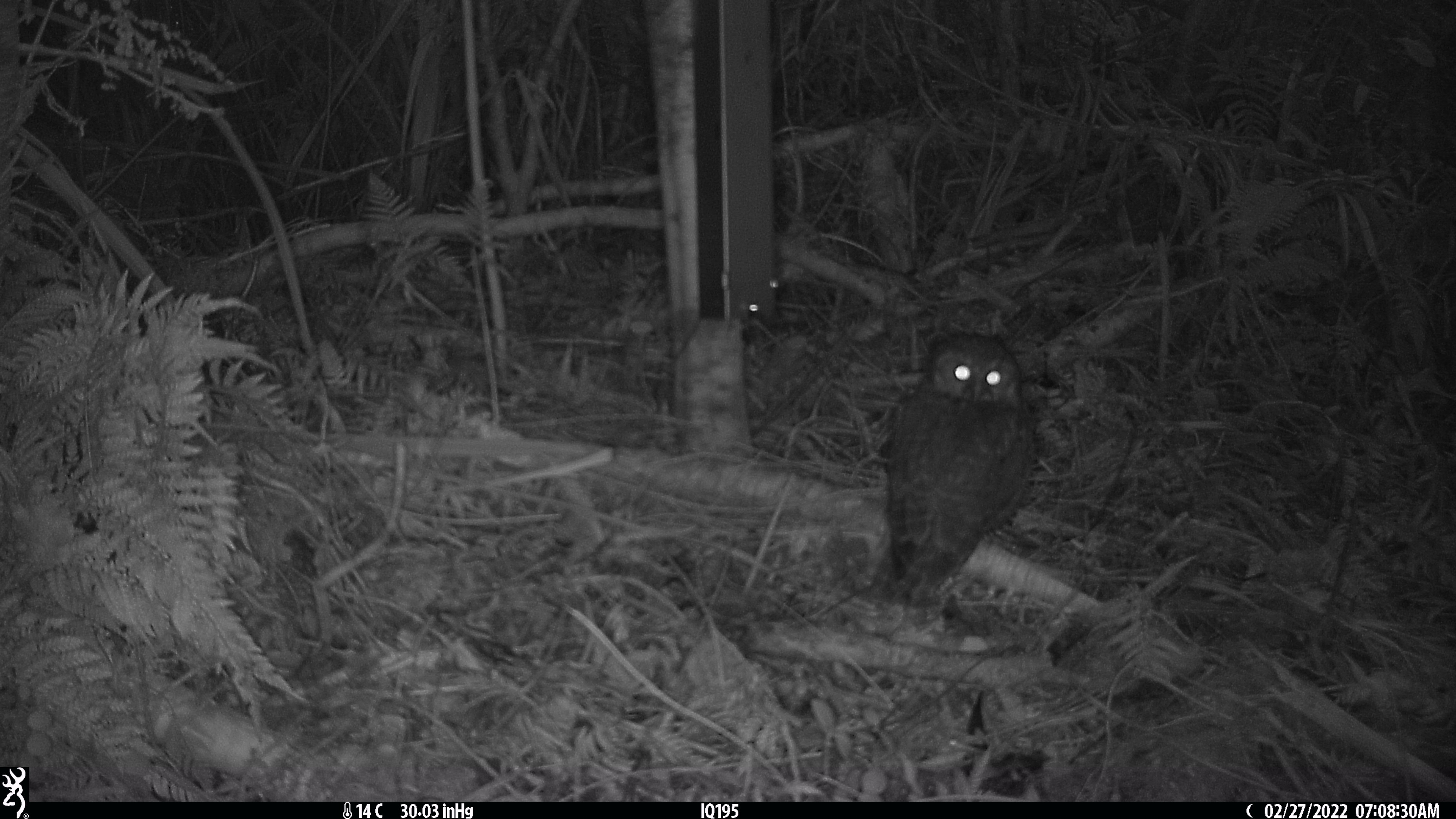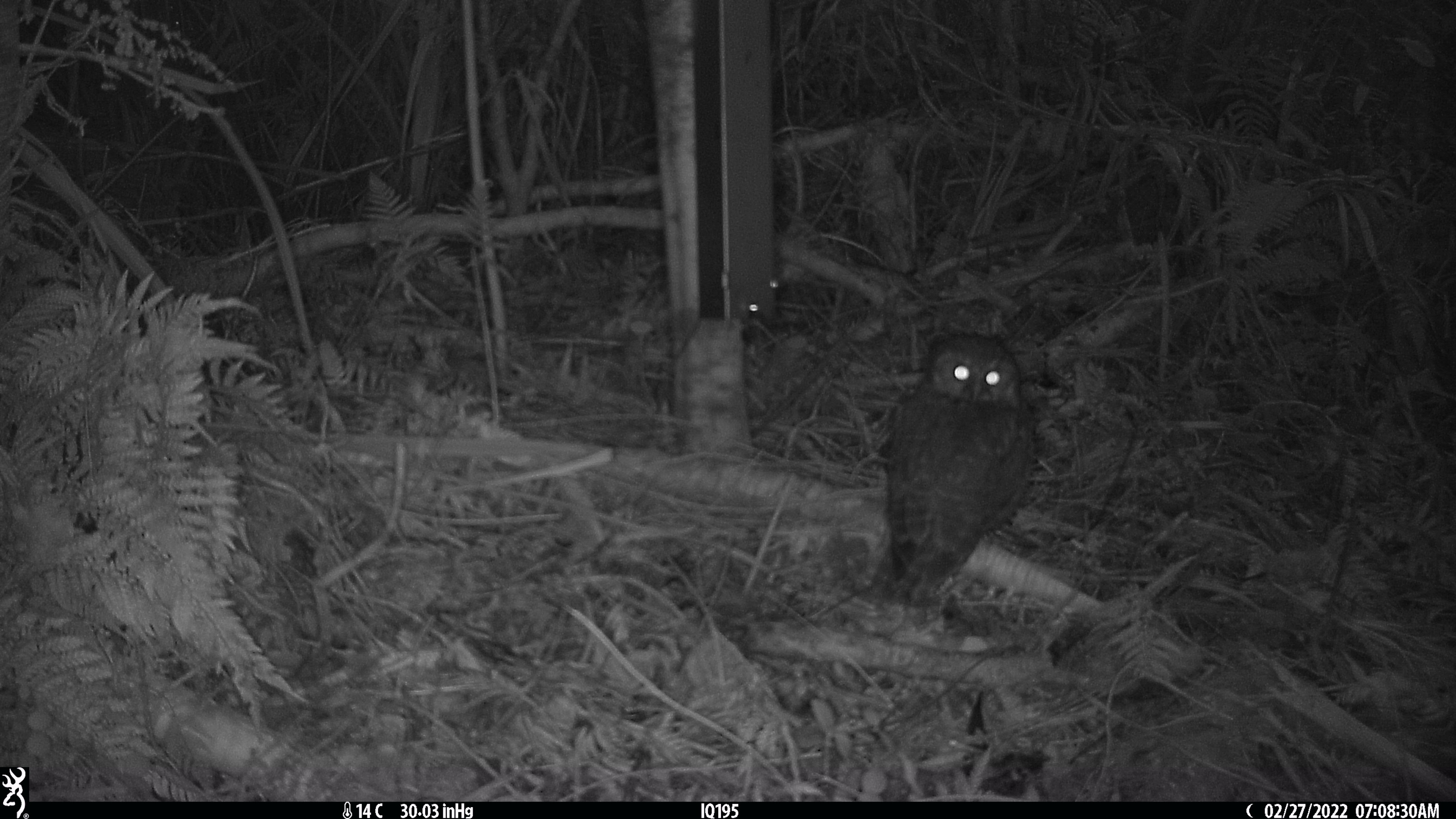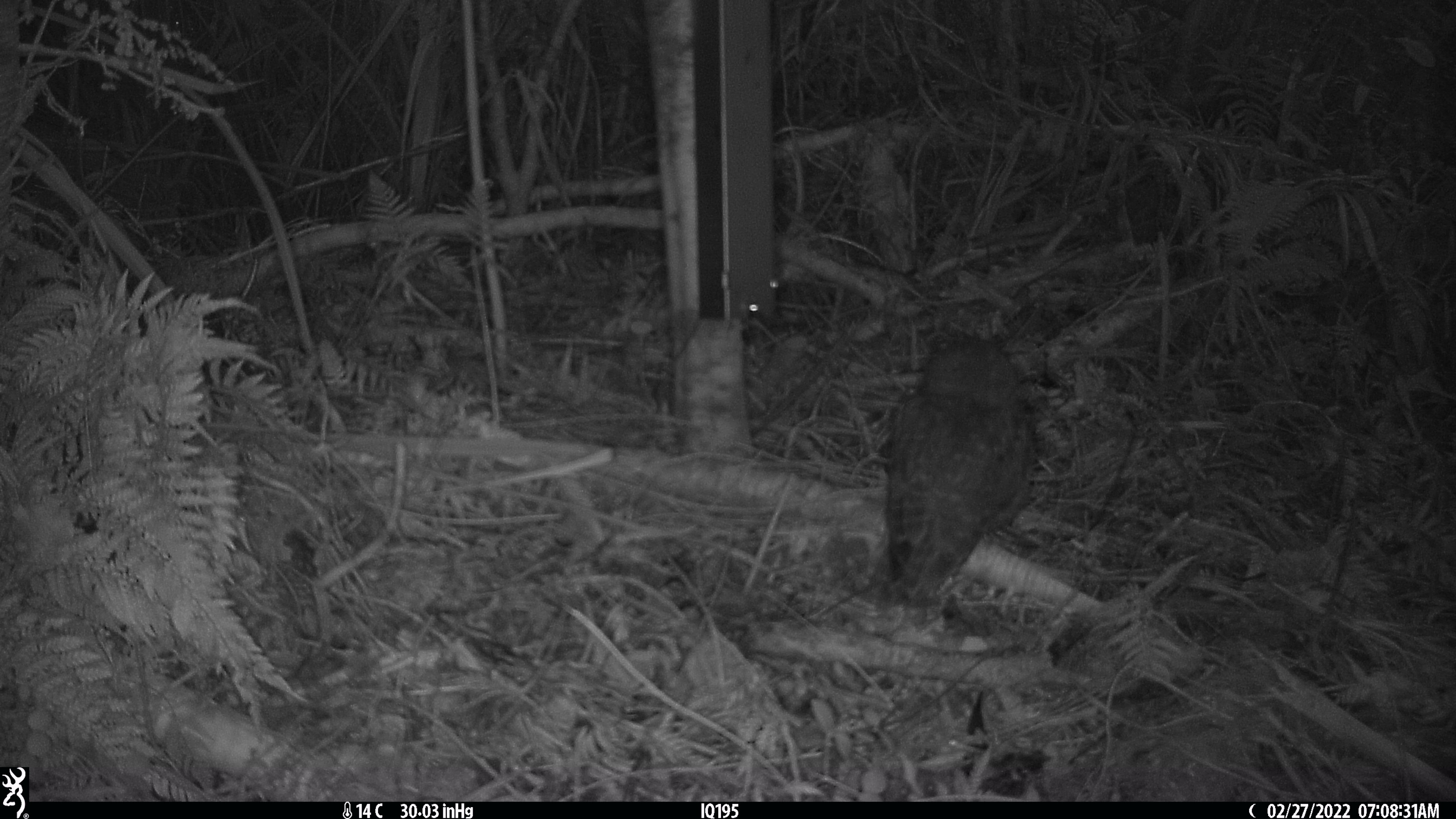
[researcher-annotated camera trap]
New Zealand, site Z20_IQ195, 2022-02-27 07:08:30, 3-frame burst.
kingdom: Animalia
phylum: Chordata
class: Aves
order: Strigiformes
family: Strigidae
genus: Ninox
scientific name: Ninox novaeseelandiae novaeseelandiae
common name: morepork